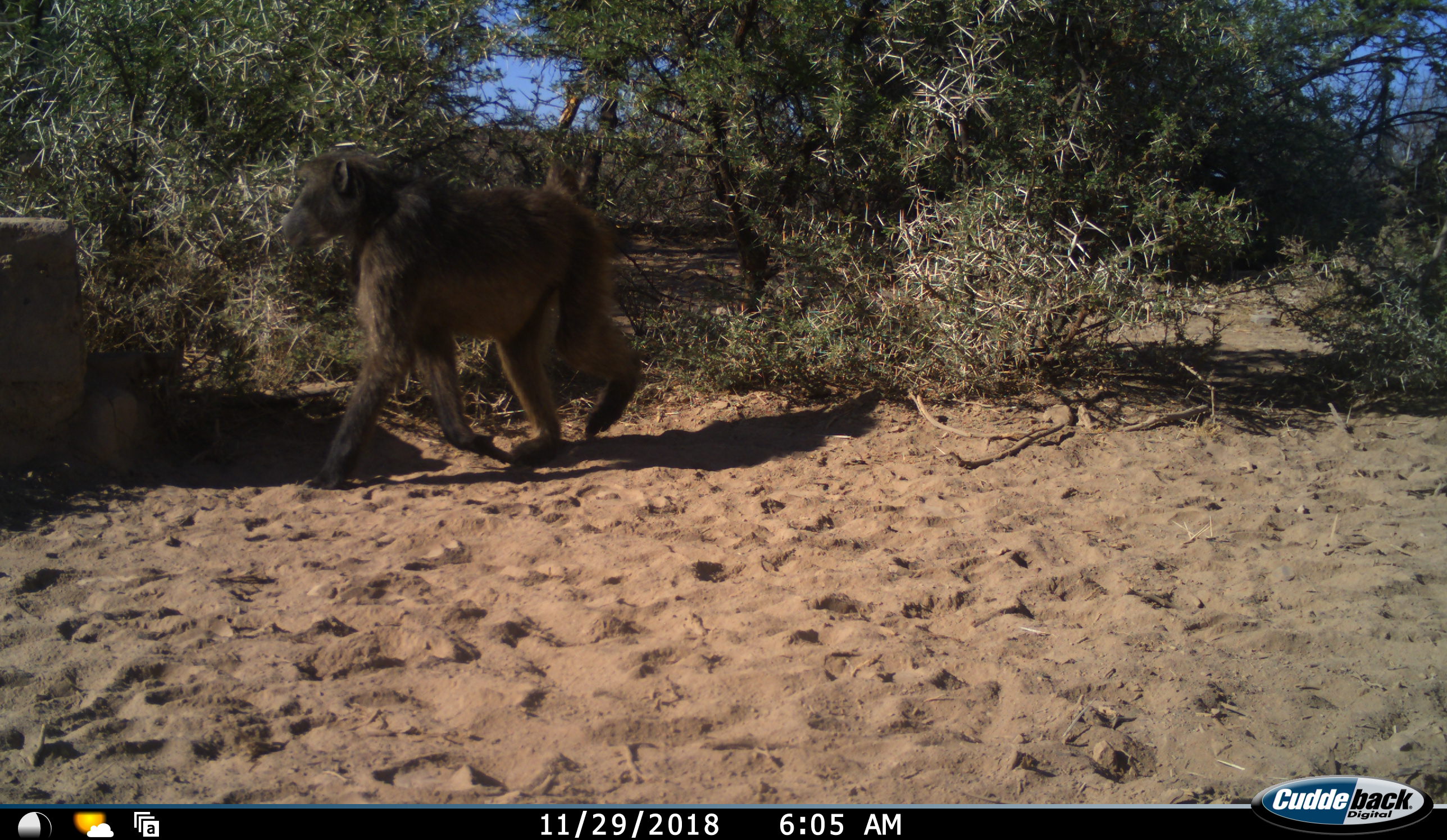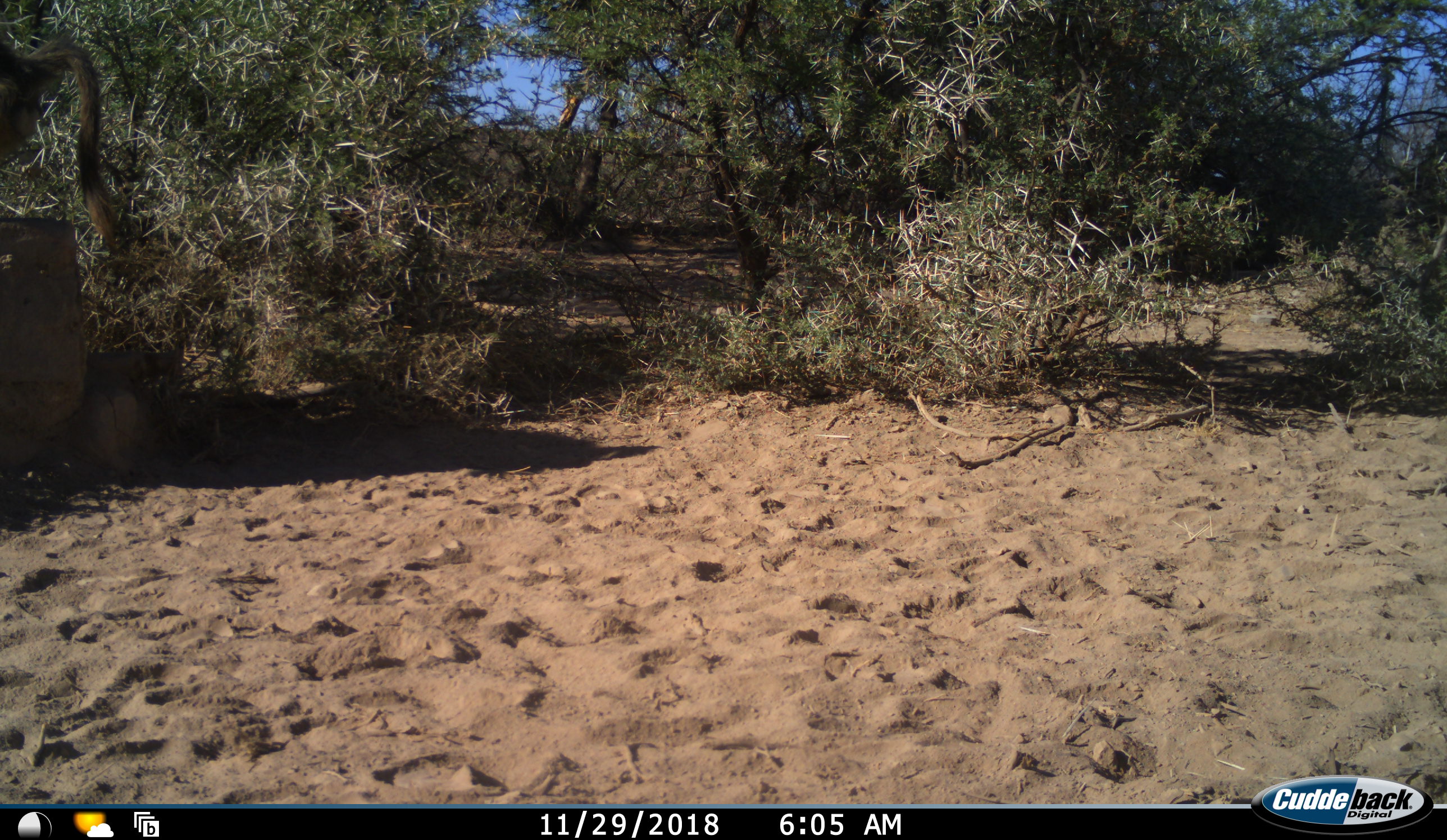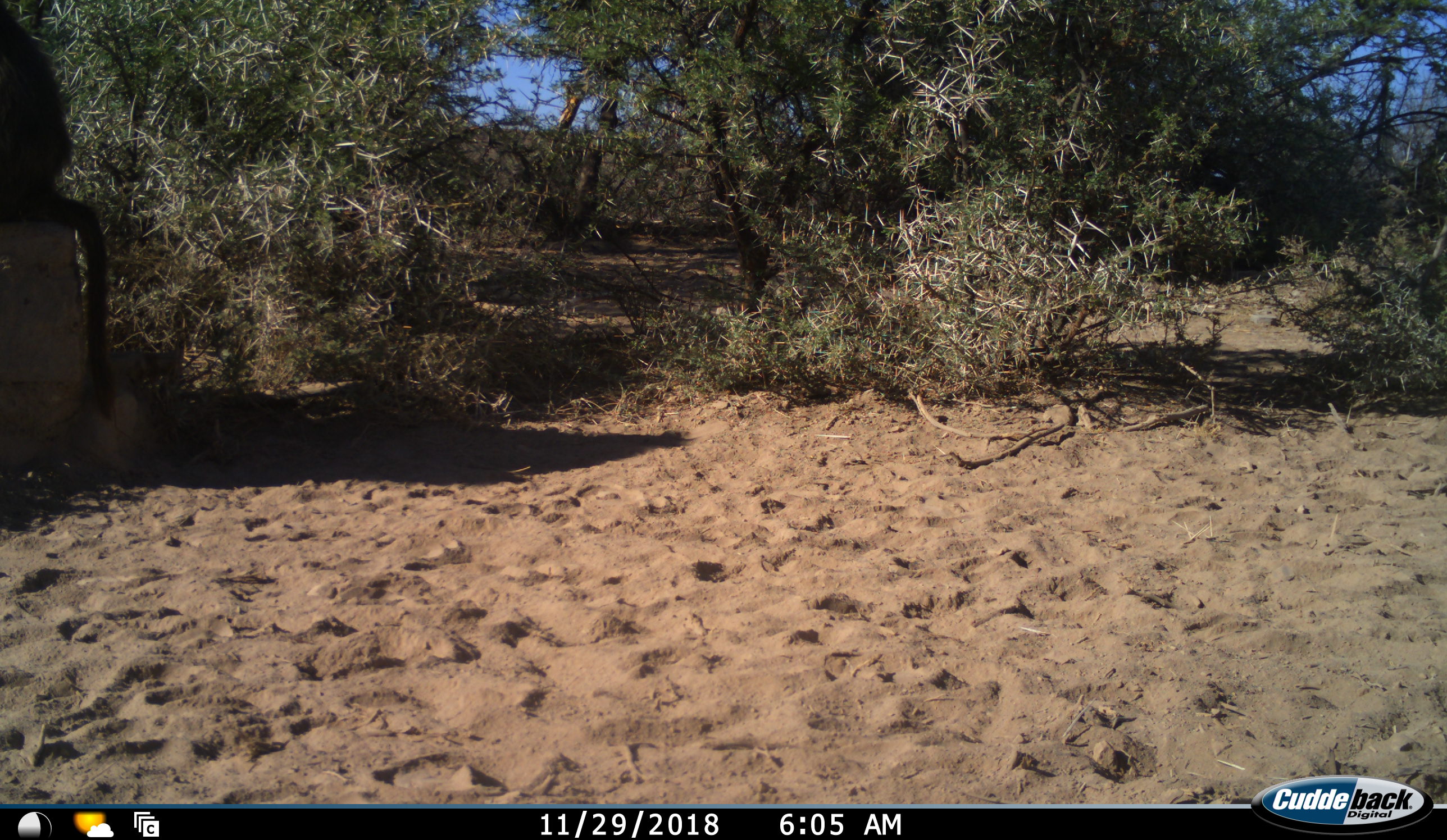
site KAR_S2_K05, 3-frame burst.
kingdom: Animalia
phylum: Chordata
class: Mammalia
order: Primates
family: Cercopithecidae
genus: Papio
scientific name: Papio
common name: baboon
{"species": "baboon (Papio)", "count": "1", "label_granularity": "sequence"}